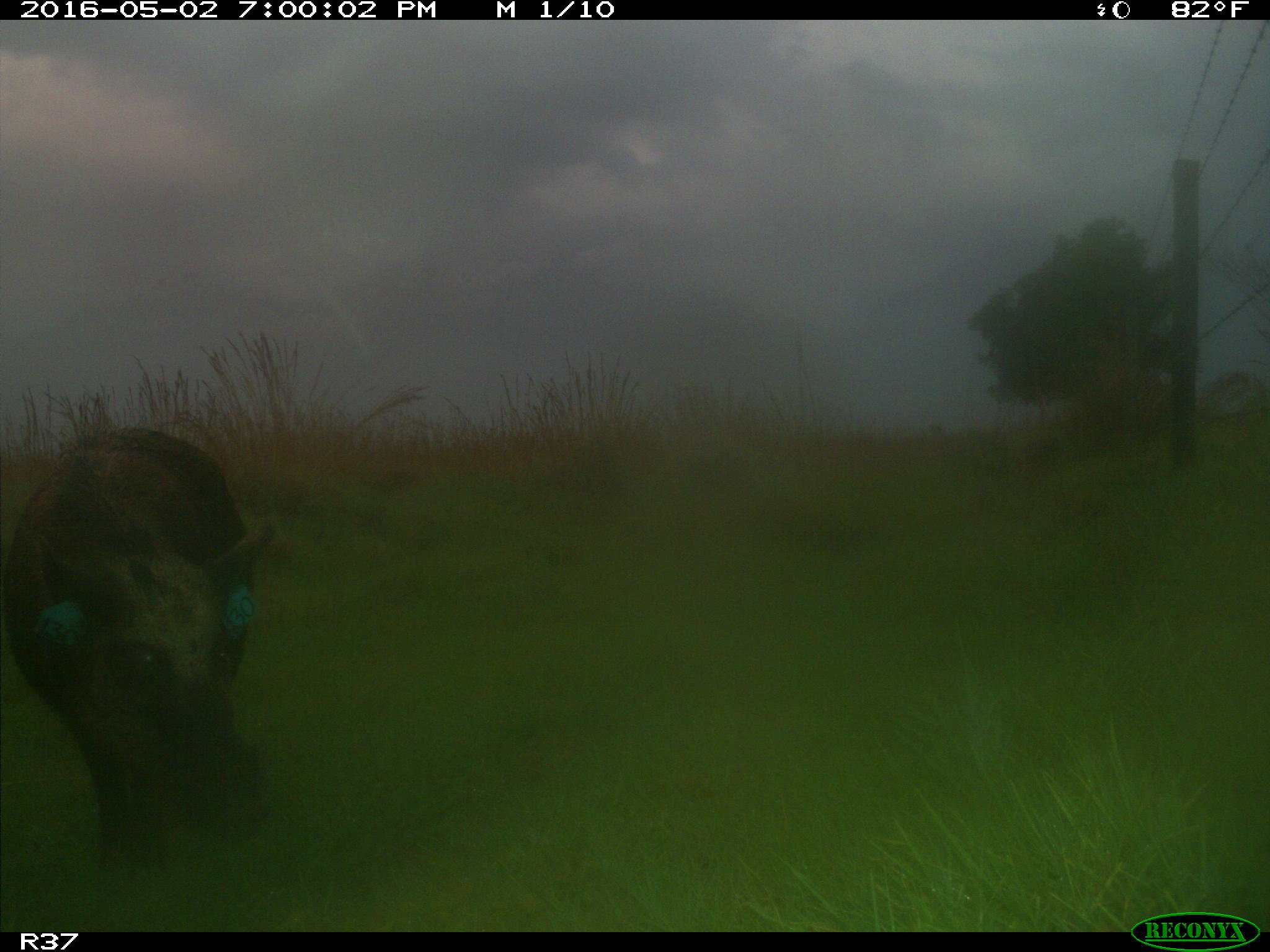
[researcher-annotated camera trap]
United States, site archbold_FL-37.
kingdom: Animalia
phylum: Chordata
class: Mammalia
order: Artiodactyla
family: Suidae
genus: Sus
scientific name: Sus scrofa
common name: wild boar